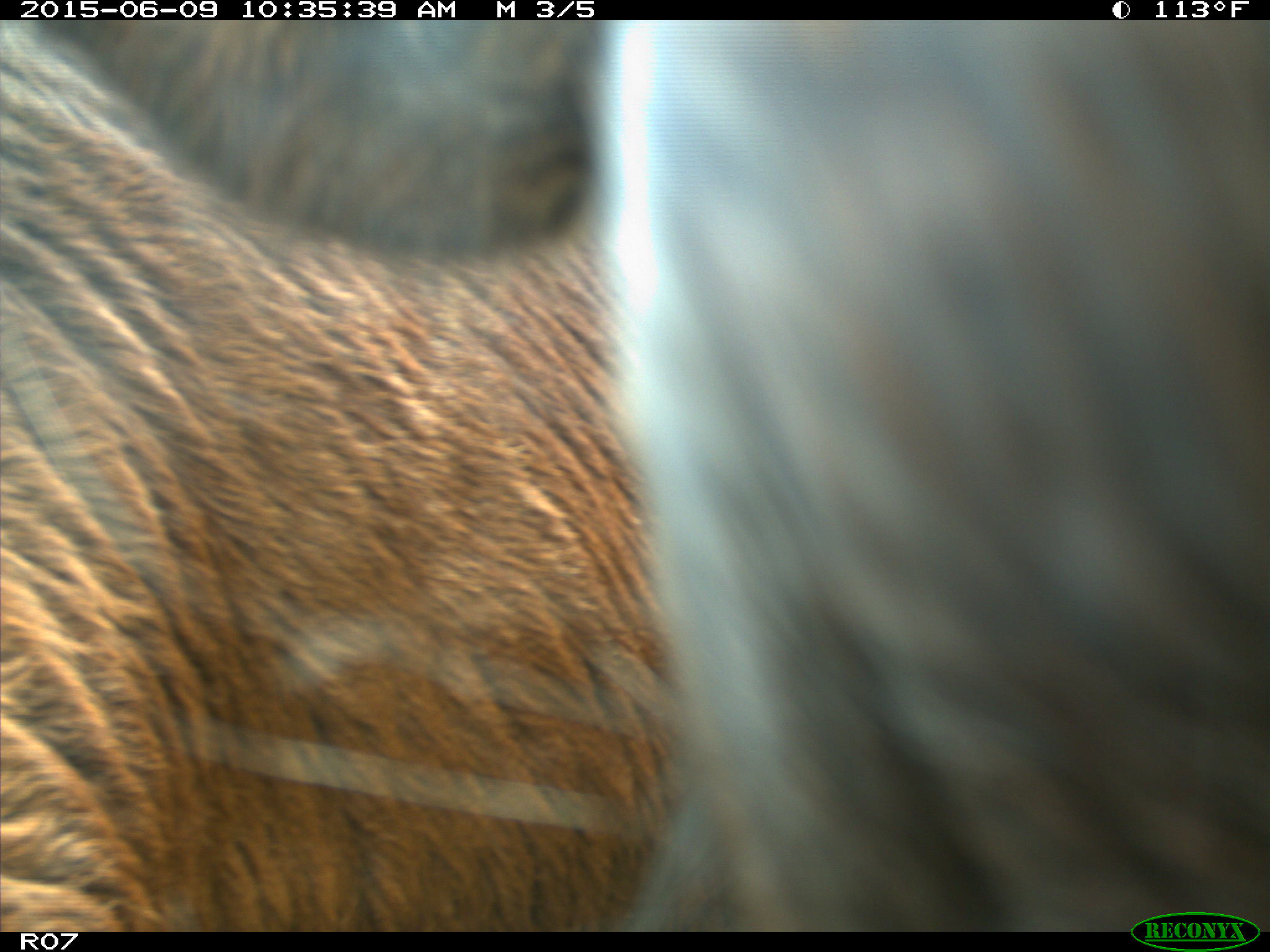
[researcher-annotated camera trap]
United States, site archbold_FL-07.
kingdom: Animalia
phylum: Chordata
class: Mammalia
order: Artiodactyla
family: Bovidae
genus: Bos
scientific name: Bos taurus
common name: domestic cow